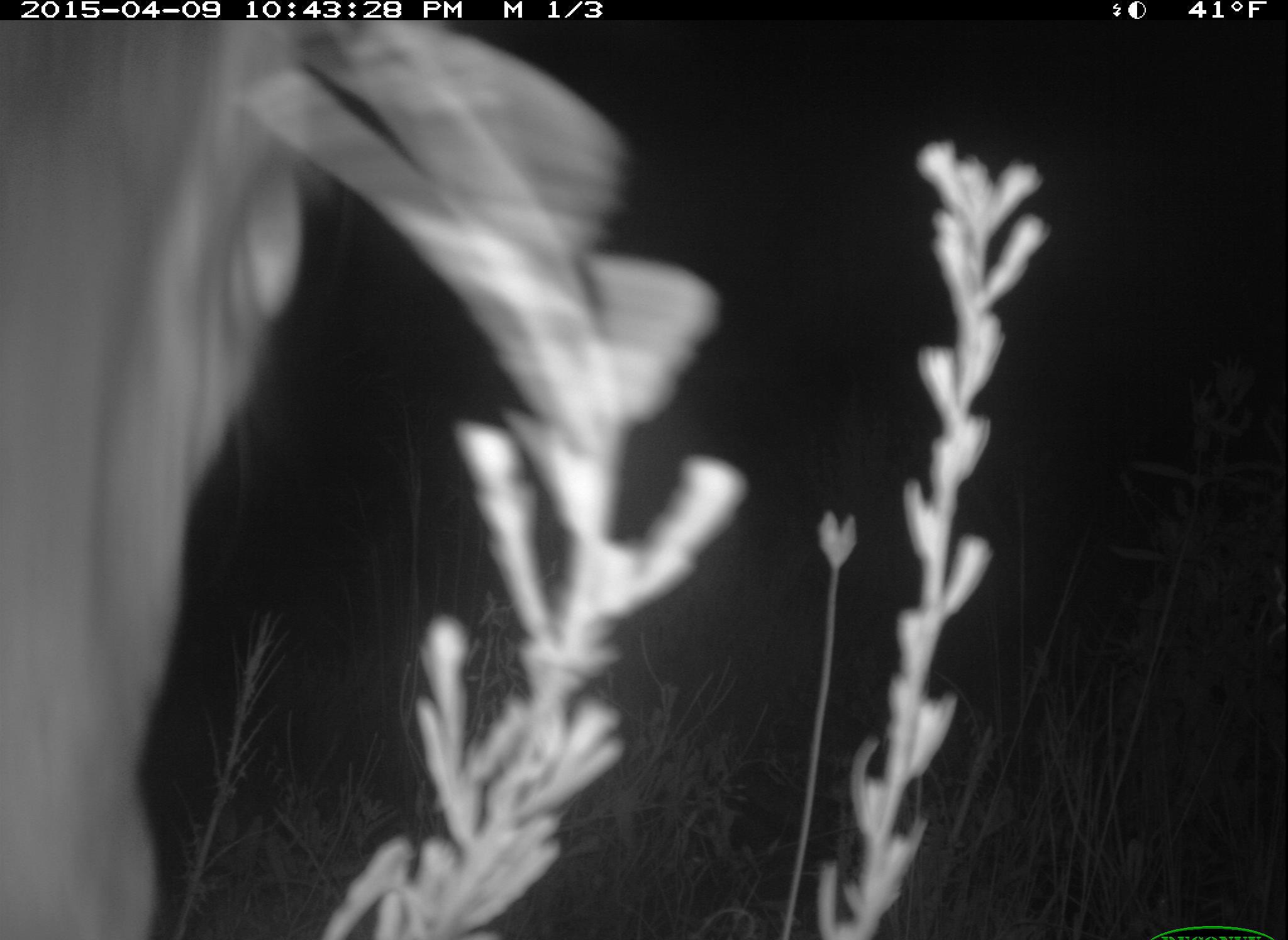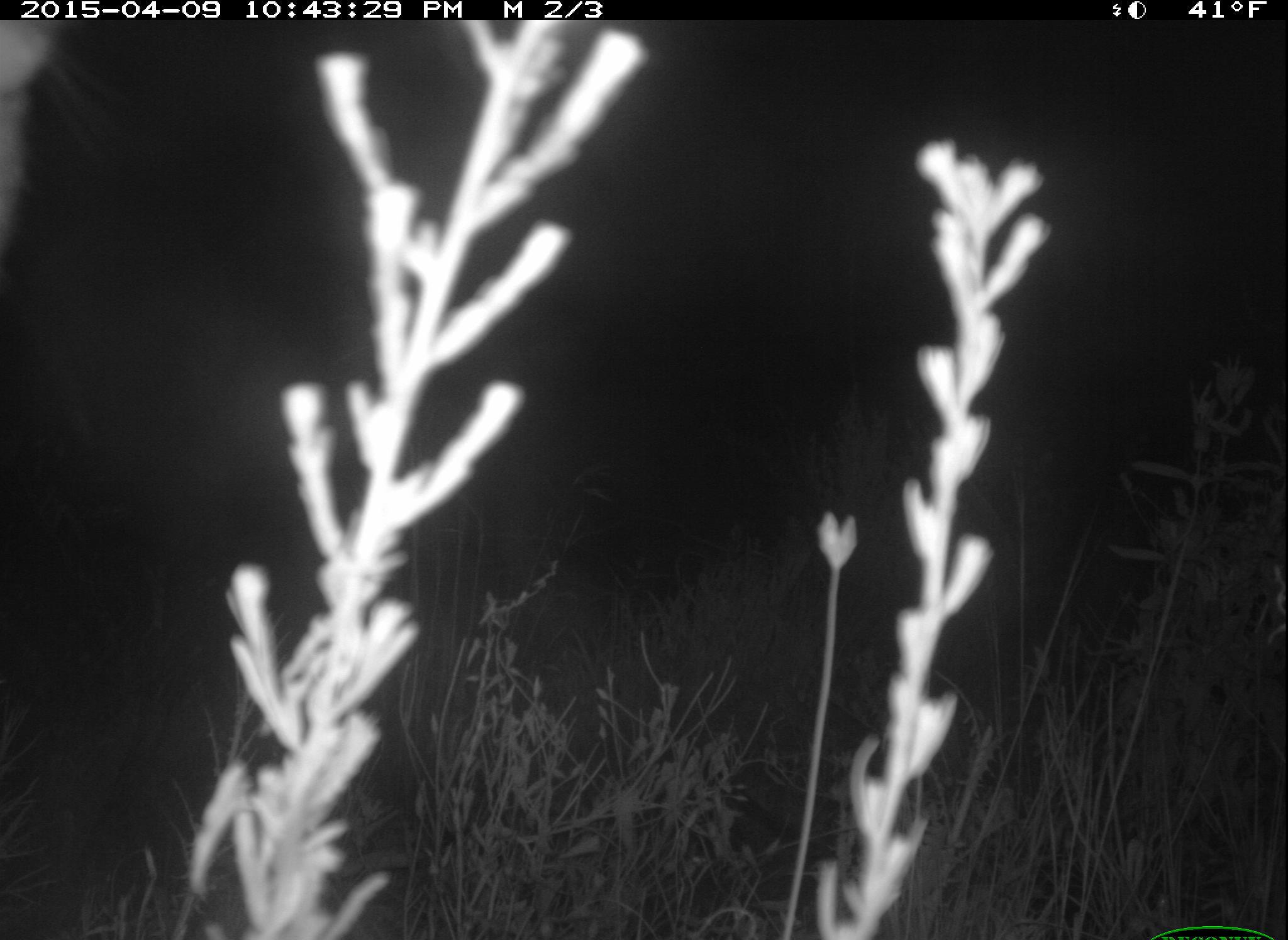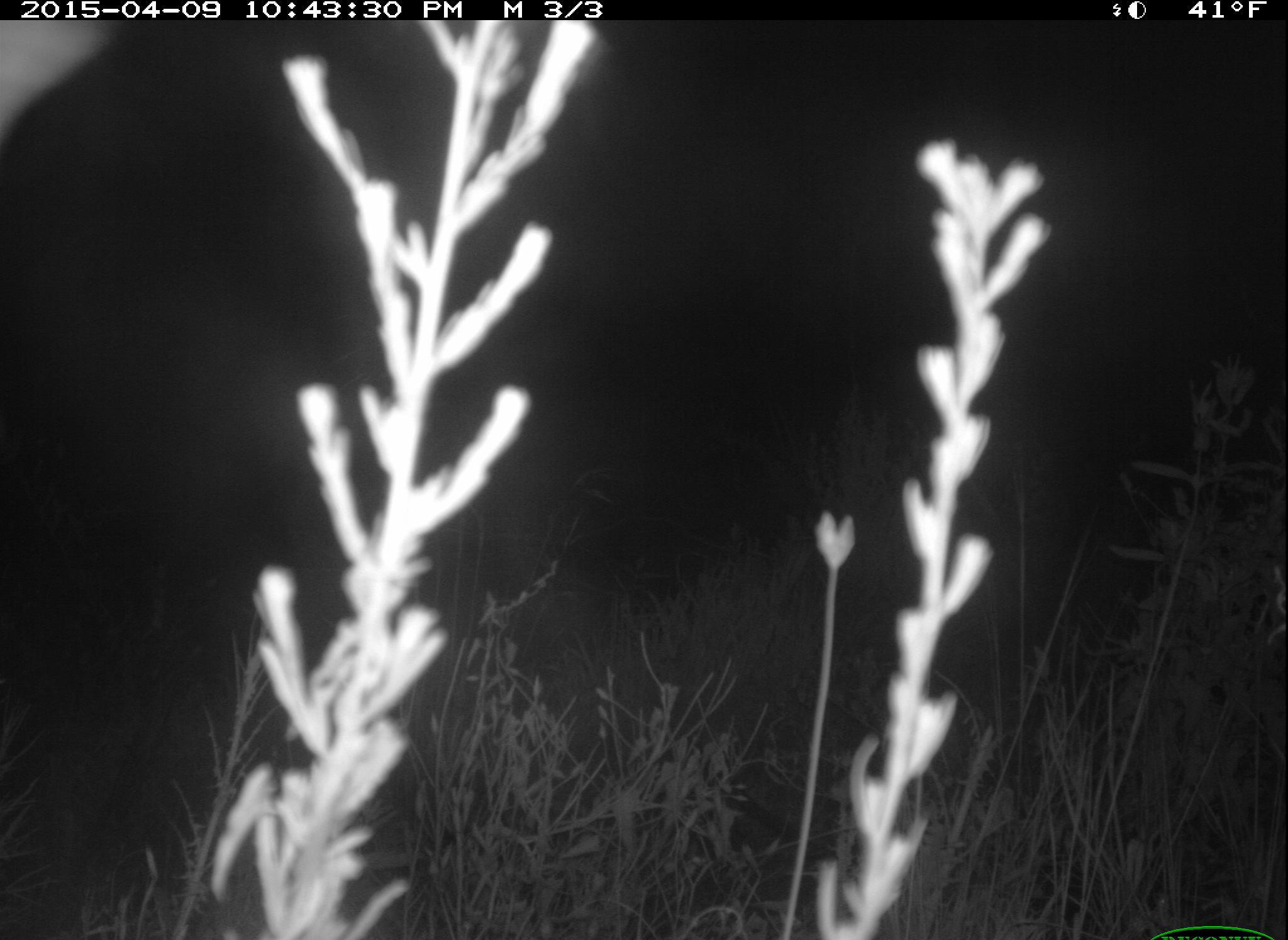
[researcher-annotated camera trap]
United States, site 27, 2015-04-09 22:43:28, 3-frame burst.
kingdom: Animalia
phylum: Chordata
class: Mammalia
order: Artiodactyla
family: Cervidae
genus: Odocoileus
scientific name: Odocoileus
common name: deer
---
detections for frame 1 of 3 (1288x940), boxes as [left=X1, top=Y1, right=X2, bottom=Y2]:
deer: [left=2, top=25, right=371, bottom=922]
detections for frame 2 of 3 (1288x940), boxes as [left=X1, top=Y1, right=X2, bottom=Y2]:
deer: [left=4, top=16, right=60, bottom=231]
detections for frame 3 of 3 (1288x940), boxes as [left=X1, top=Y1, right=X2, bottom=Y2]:
deer: [left=5, top=21, right=113, bottom=182]